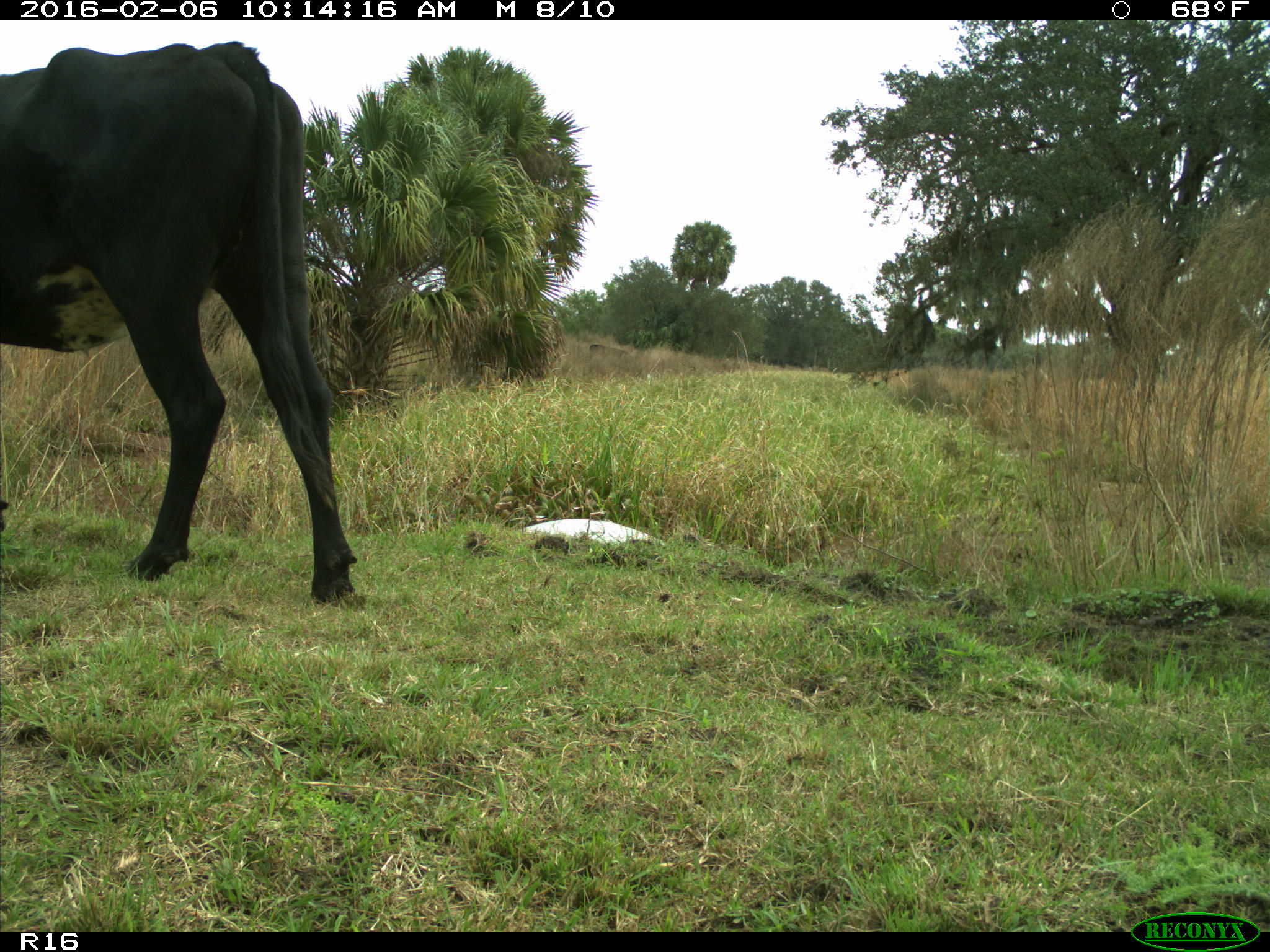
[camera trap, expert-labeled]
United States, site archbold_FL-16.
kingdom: Animalia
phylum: Chordata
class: Mammalia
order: Artiodactyla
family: Bovidae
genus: Bos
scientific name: Bos taurus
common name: domestic cow